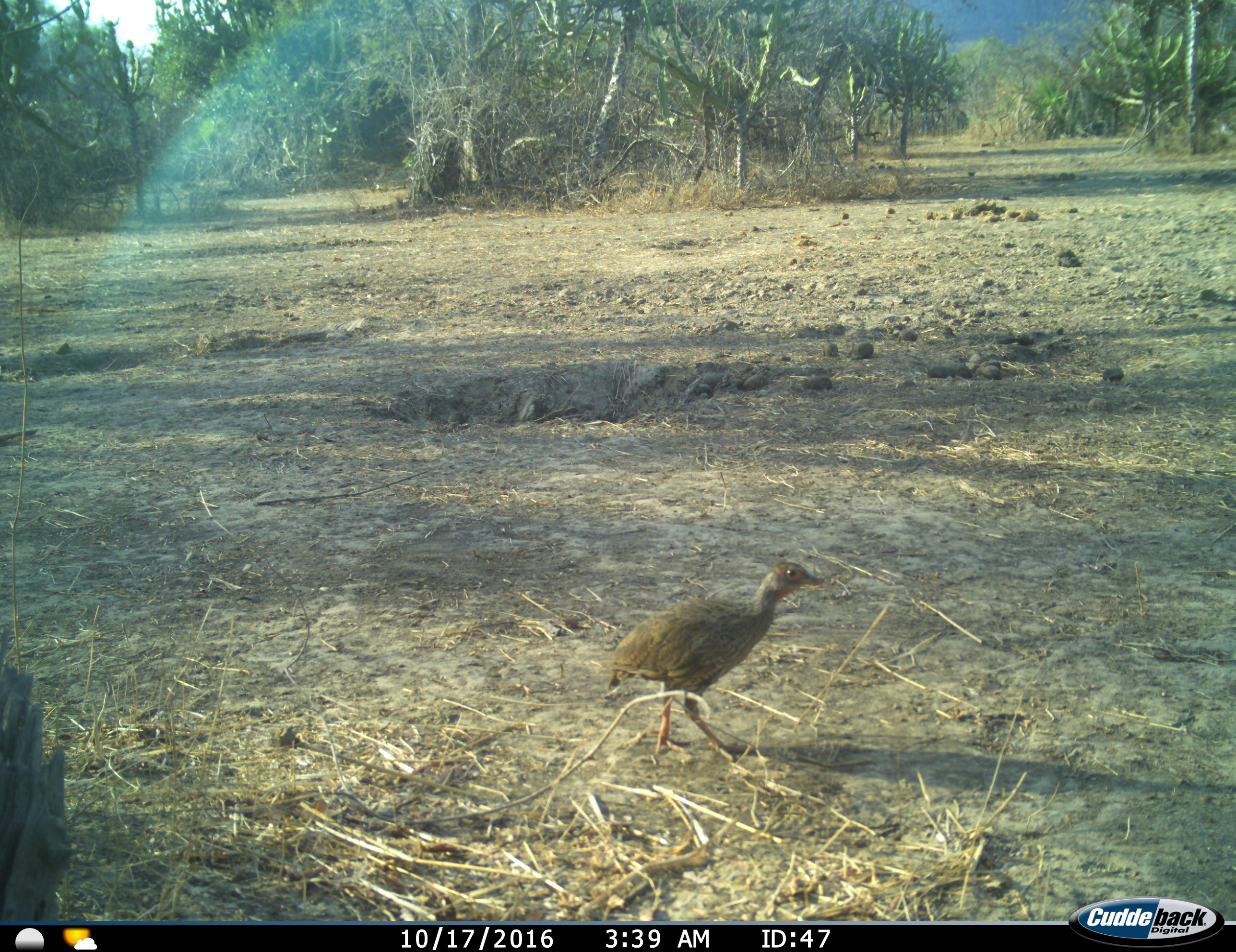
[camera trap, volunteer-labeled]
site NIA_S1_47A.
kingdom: Animalia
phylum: Chordata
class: Aves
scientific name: Aves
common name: bird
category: birdother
Birdother (bird) (Aves), count 1. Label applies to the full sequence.